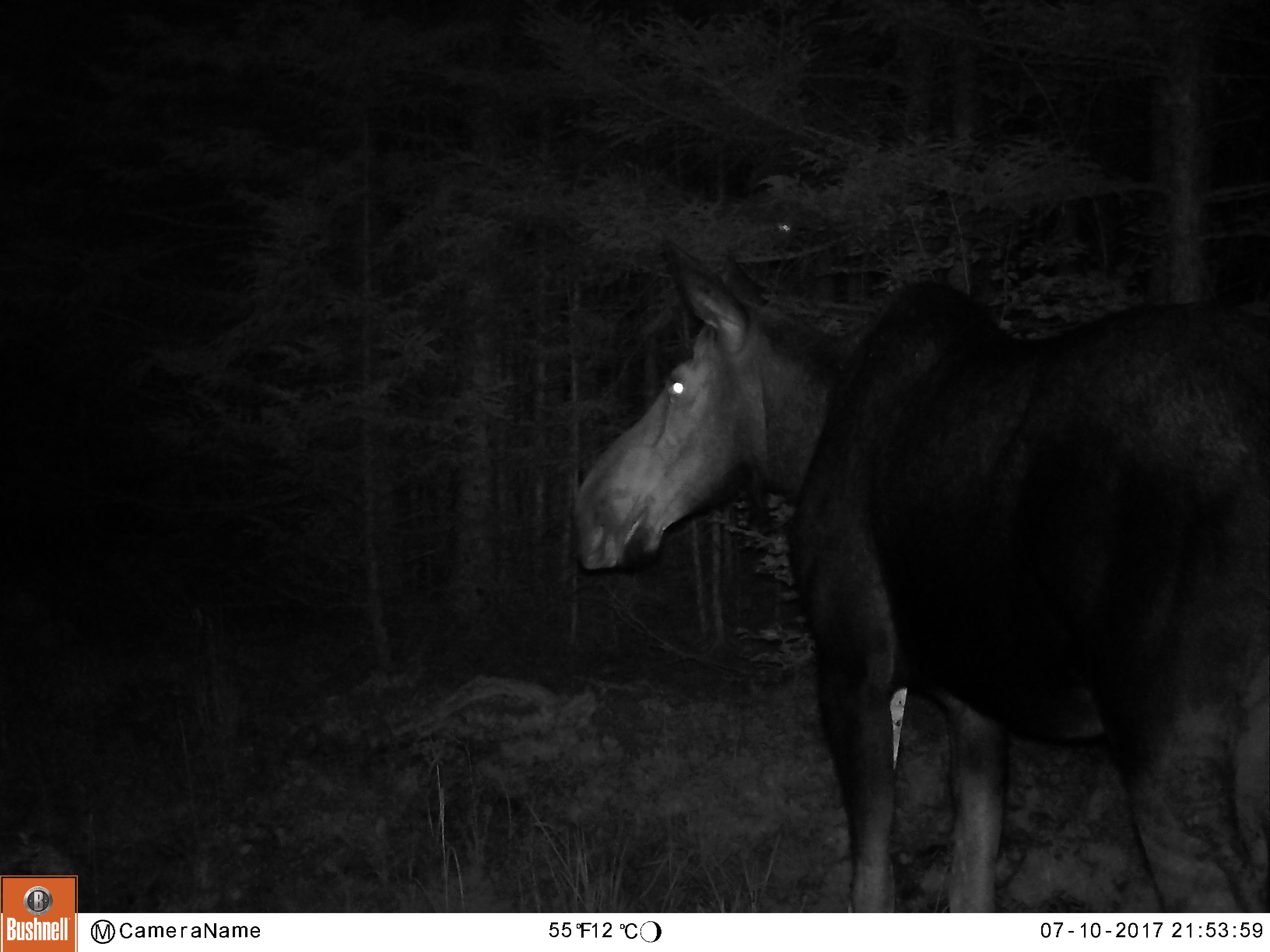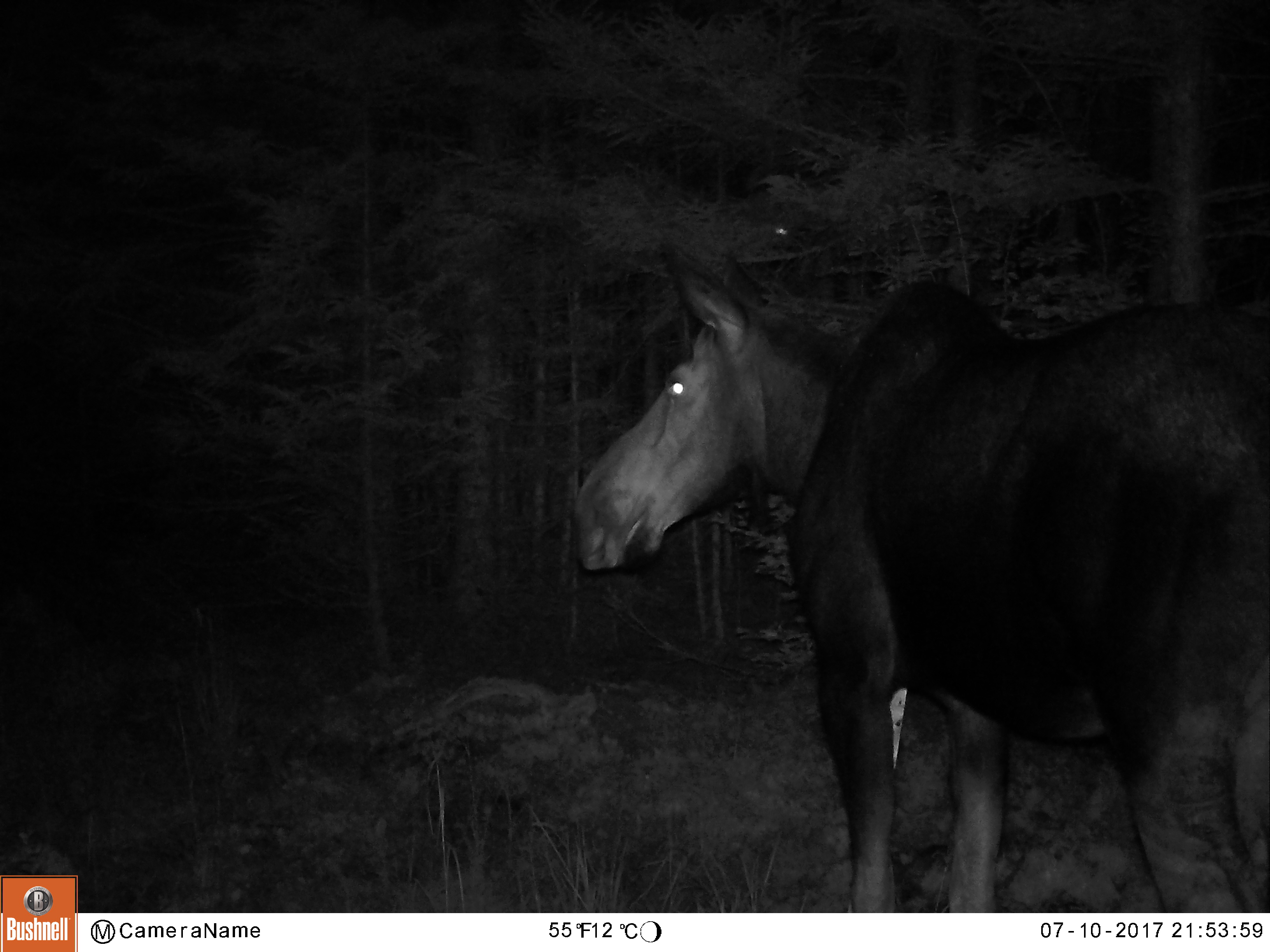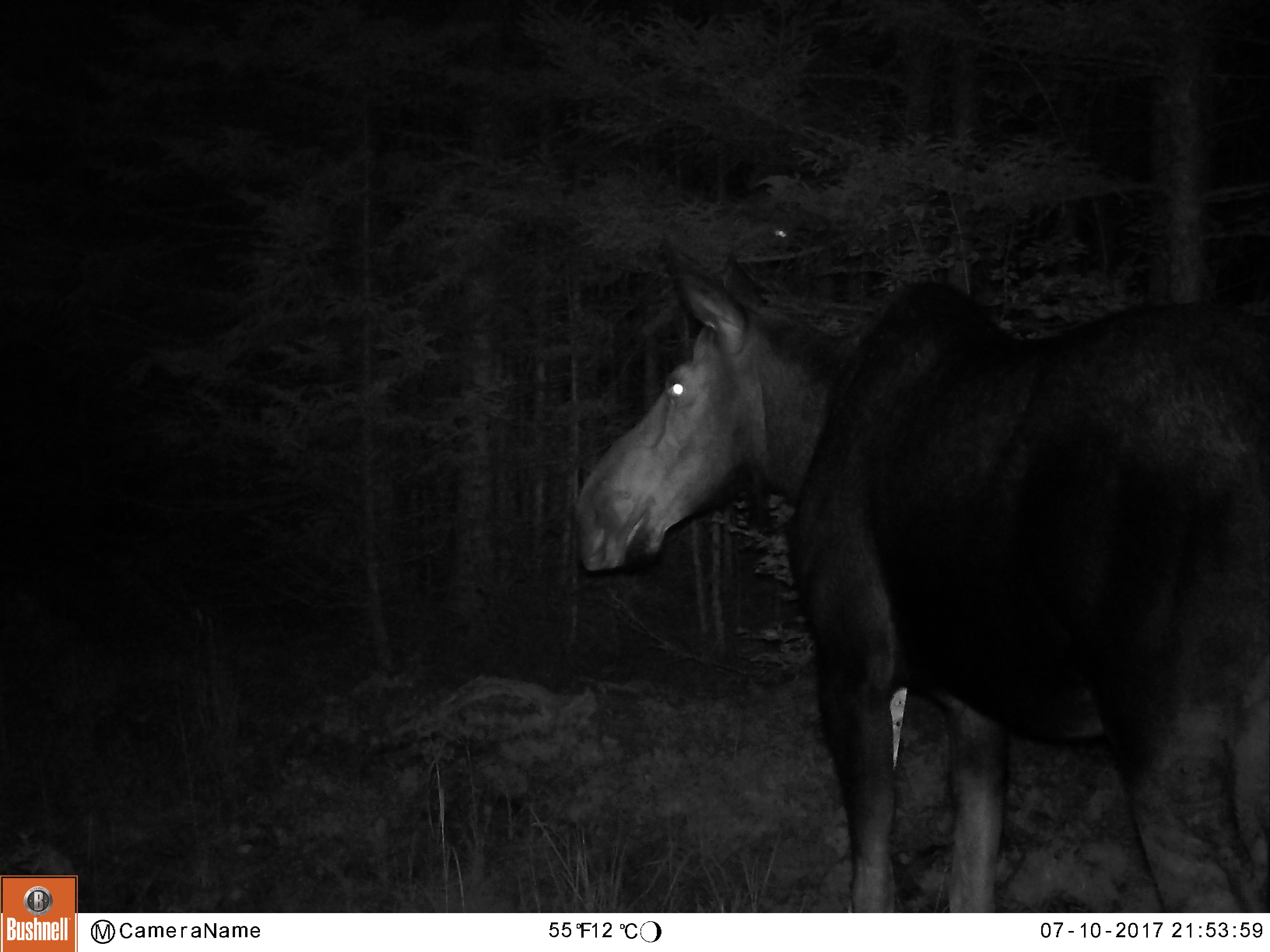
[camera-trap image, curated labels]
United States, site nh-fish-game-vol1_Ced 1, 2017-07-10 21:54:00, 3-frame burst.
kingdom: Animalia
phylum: Chordata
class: Mammalia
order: Artiodactyla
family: Cervidae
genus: Alces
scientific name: Alces alces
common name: moose